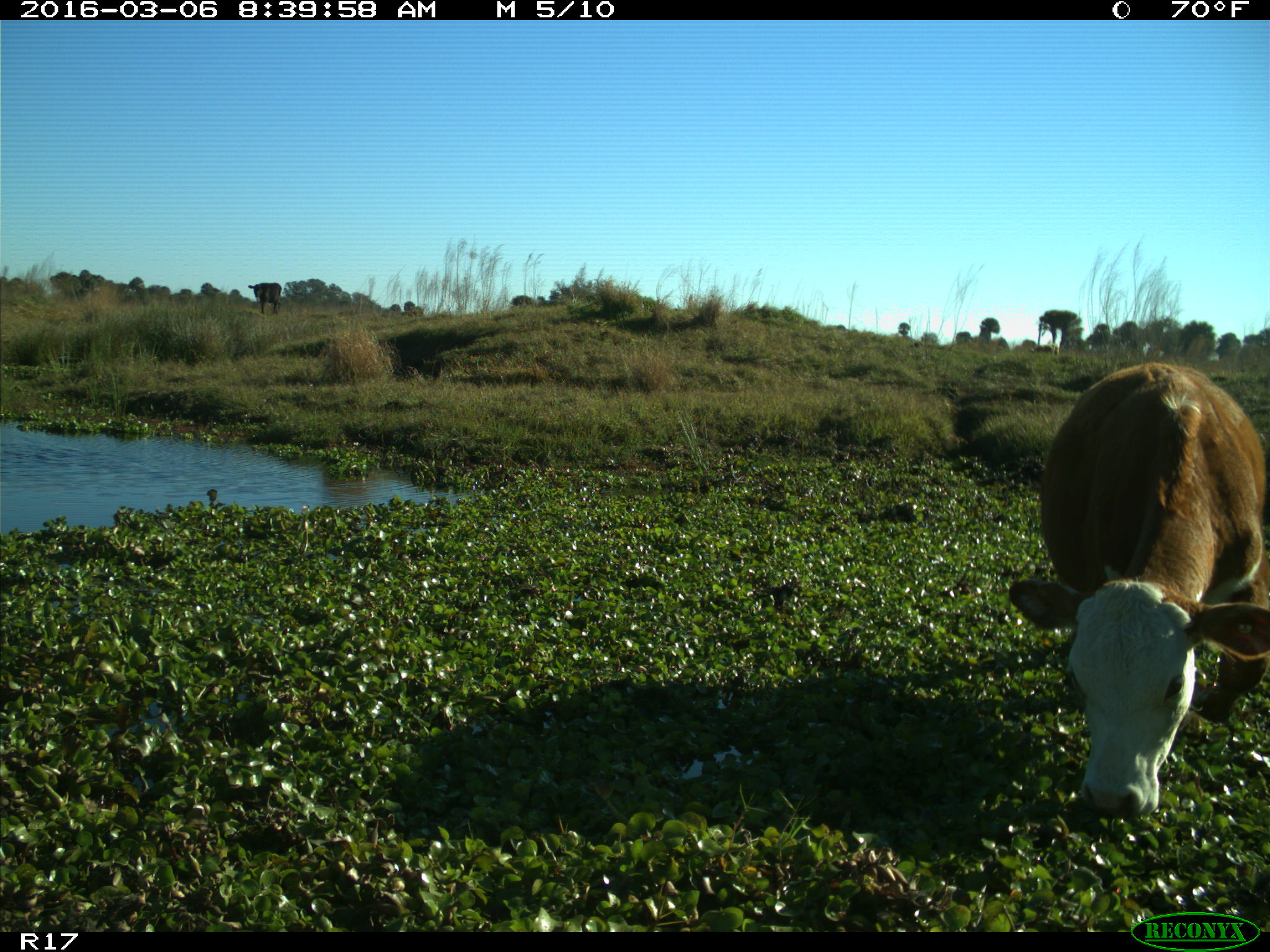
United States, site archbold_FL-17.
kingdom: Animalia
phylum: Chordata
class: Mammalia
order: Artiodactyla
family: Bovidae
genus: Bos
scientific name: Bos taurus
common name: domestic cow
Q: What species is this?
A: Bos taurus (domestic cow).